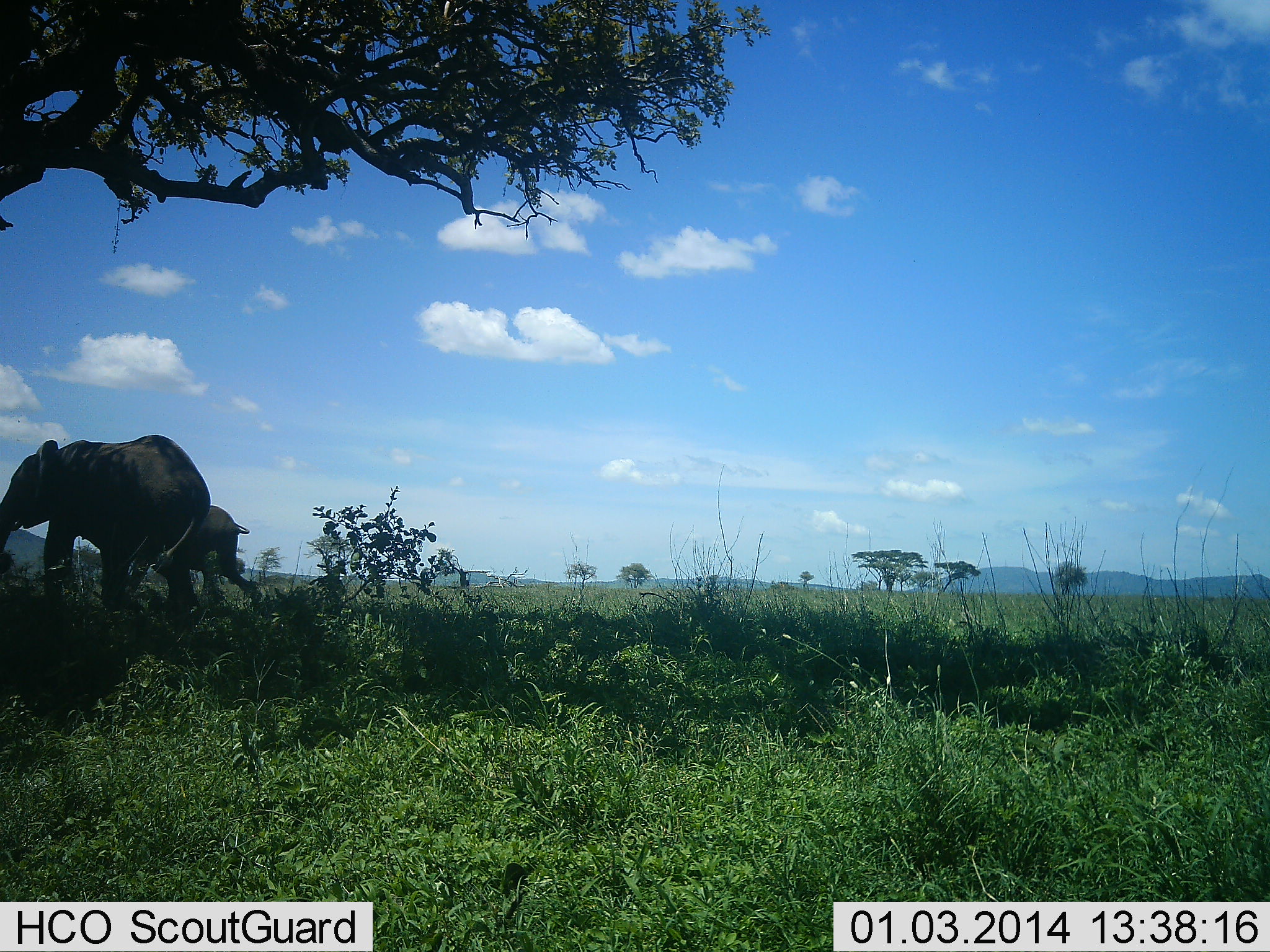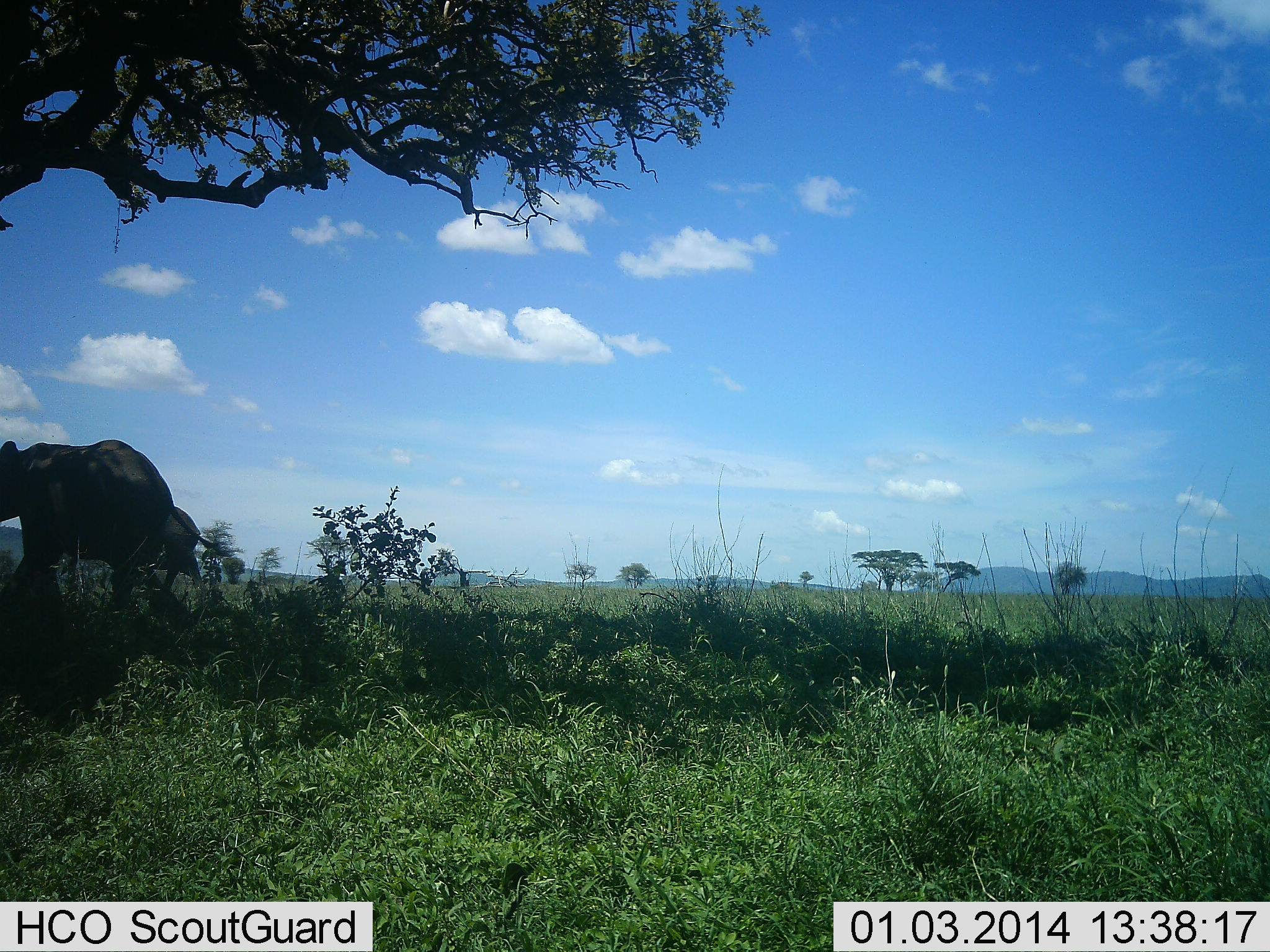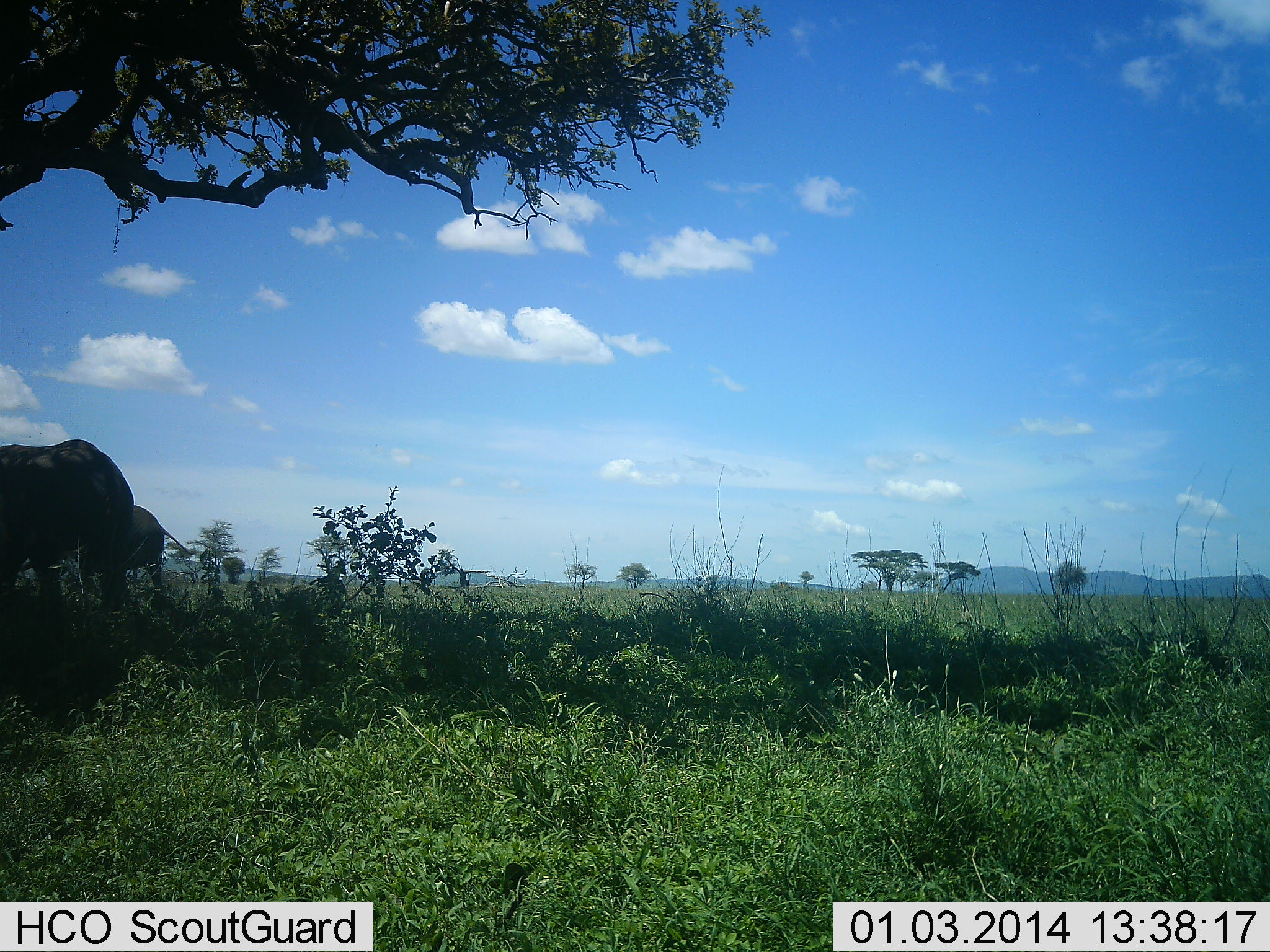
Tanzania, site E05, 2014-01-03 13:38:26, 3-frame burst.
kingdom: Animalia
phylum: Chordata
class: Mammalia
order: Proboscidea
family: Elephantidae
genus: Loxodonta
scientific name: Loxodonta africana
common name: african bush elephant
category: elephant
Elephant (african bush elephant) (Loxodonta africana), count 2. Behavior (volunteer vote fractions): standing 0%, resting 0%, moving 100%, interacting 0%. Young present (vote fraction): 50%. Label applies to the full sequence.